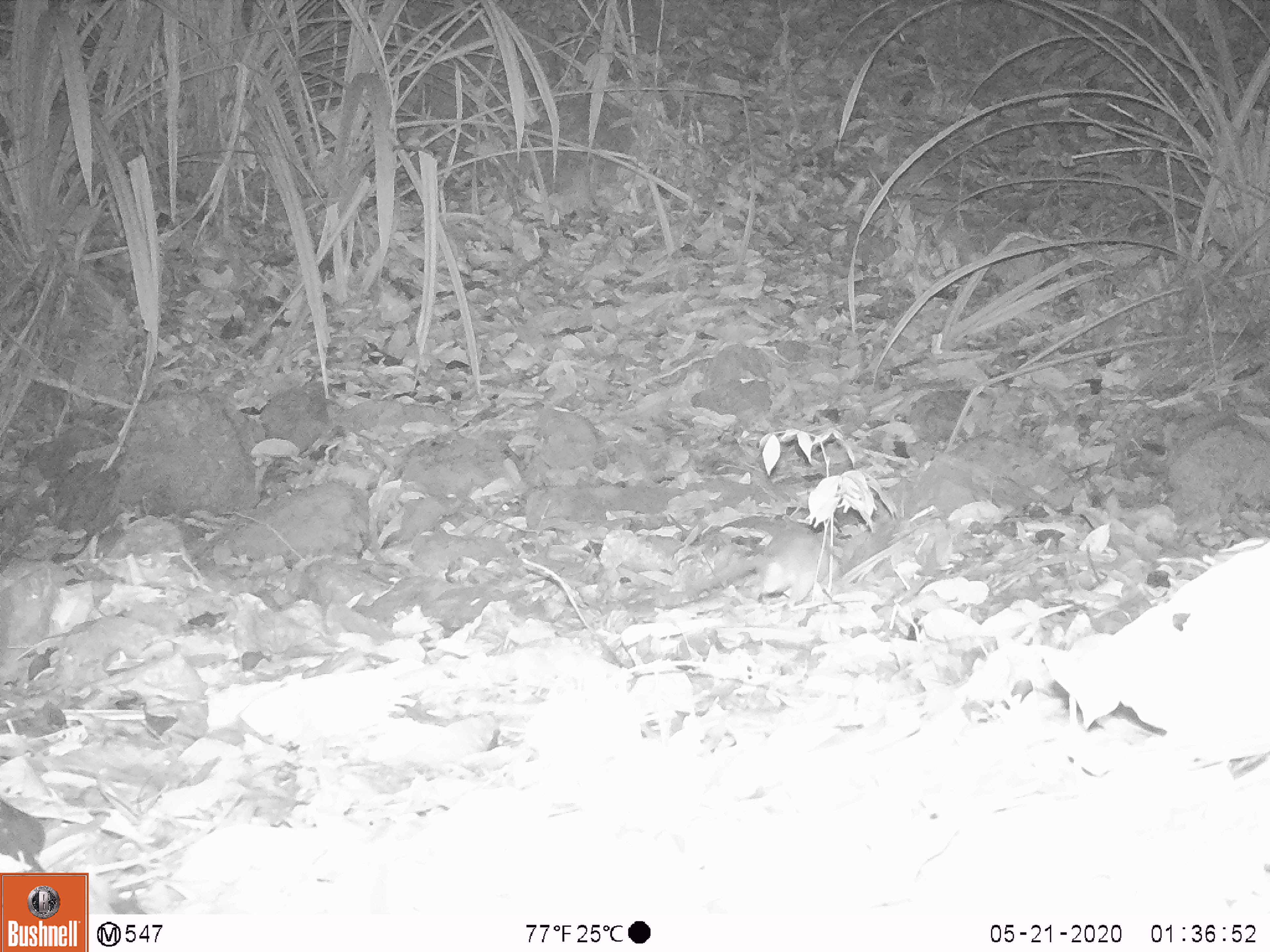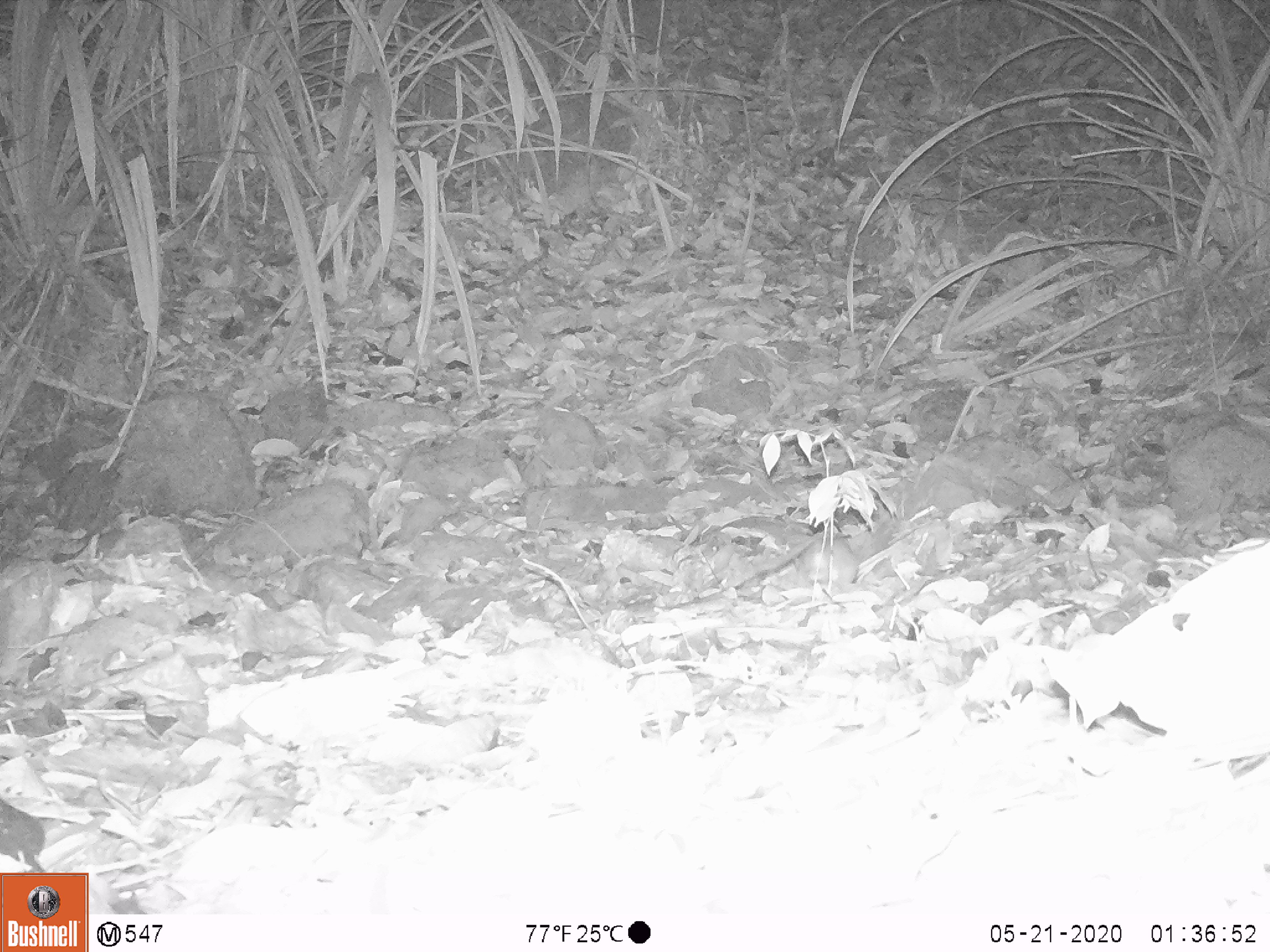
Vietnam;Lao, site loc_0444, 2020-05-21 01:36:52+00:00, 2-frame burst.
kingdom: Animalia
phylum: Chordata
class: Mammalia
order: Rodentia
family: Muridae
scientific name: Muridae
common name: old-world mice and rats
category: unidentified murid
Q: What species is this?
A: Unidentified murid (old-world mice and rats) (Muridae).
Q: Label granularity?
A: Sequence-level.